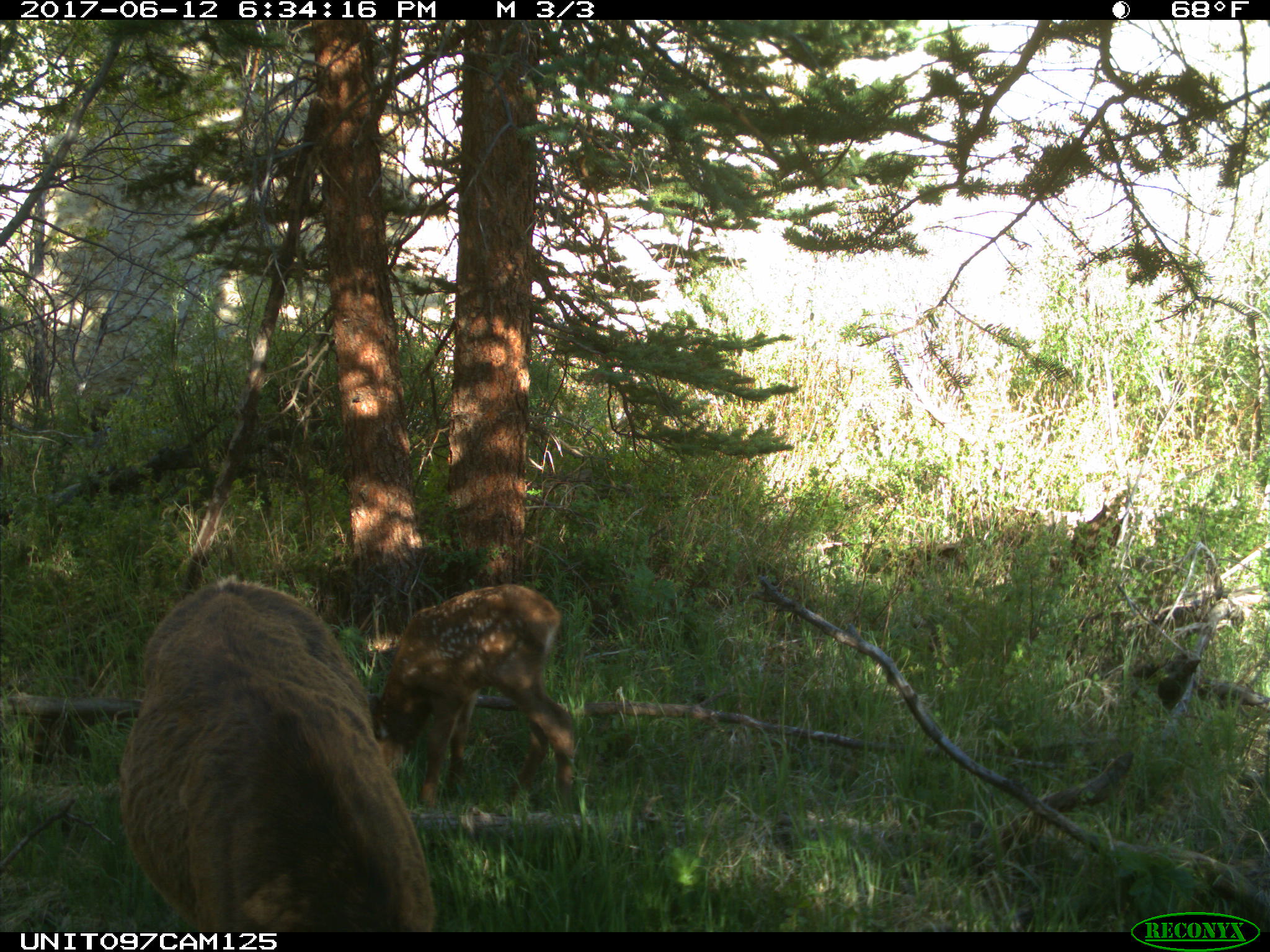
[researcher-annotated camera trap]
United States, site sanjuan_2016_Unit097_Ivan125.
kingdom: Animalia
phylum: Chordata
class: Mammalia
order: Artiodactyla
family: Cervidae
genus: Cervus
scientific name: Cervus elaphus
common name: red deer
Cervus elaphus (red deer).